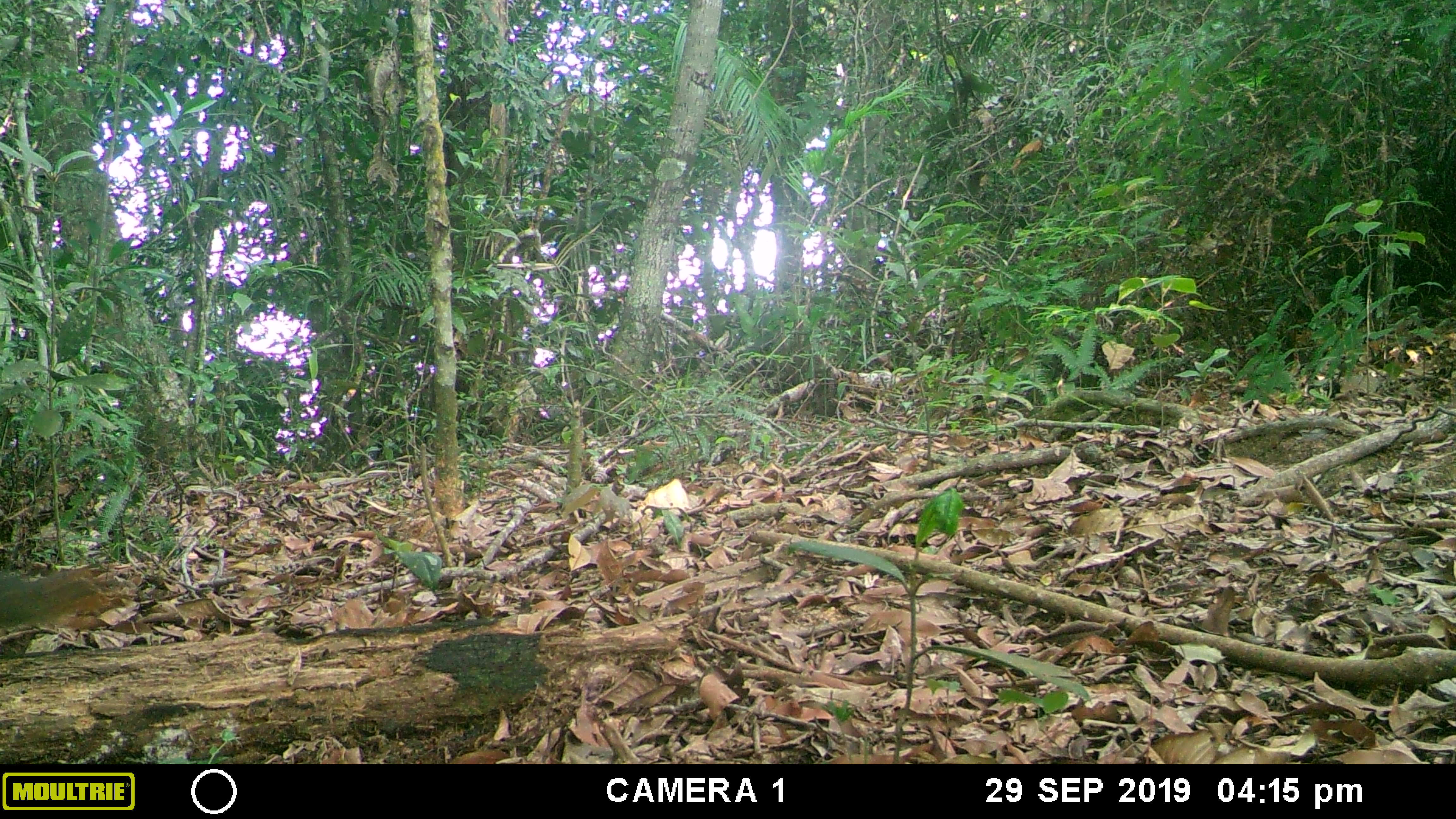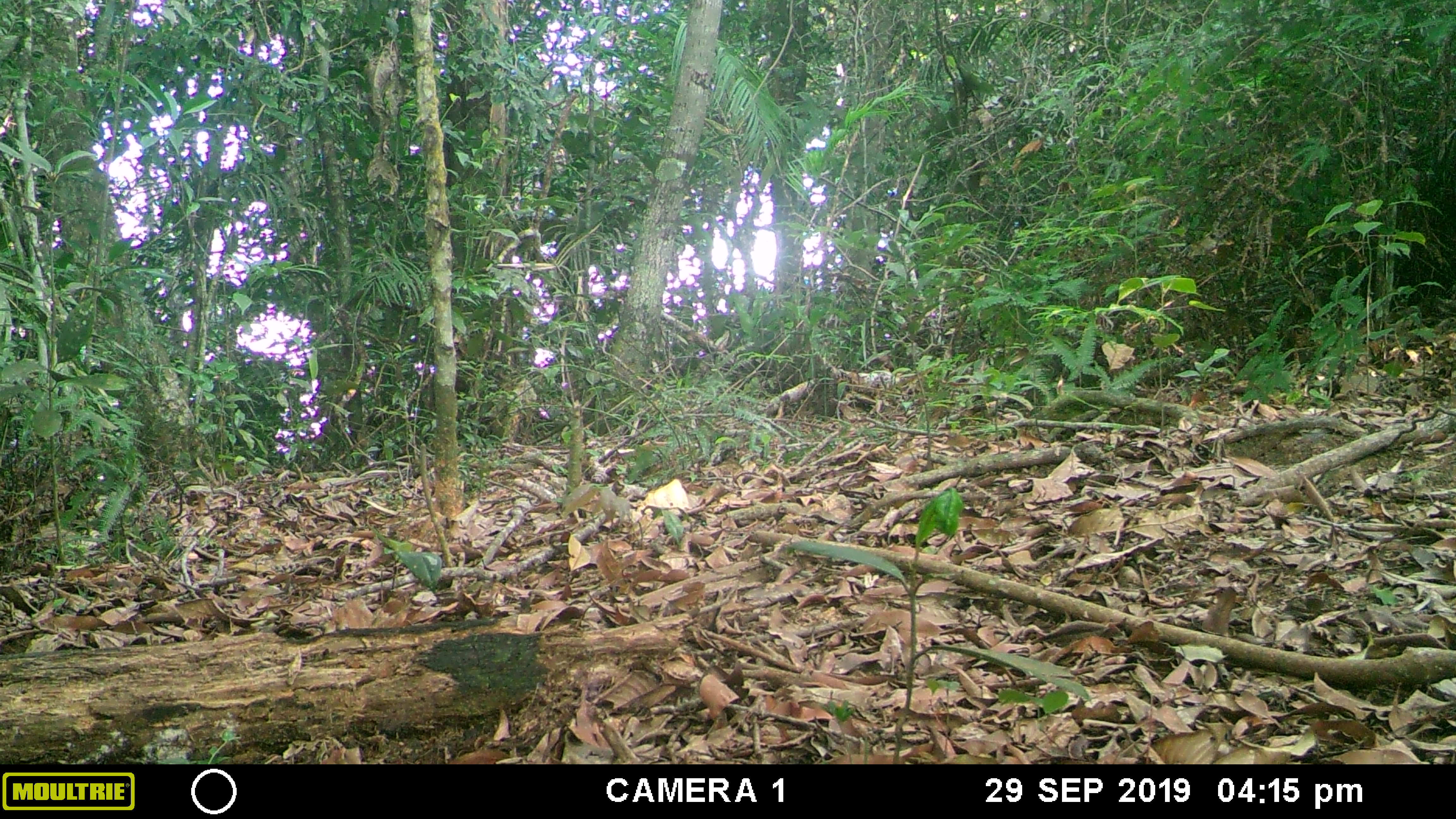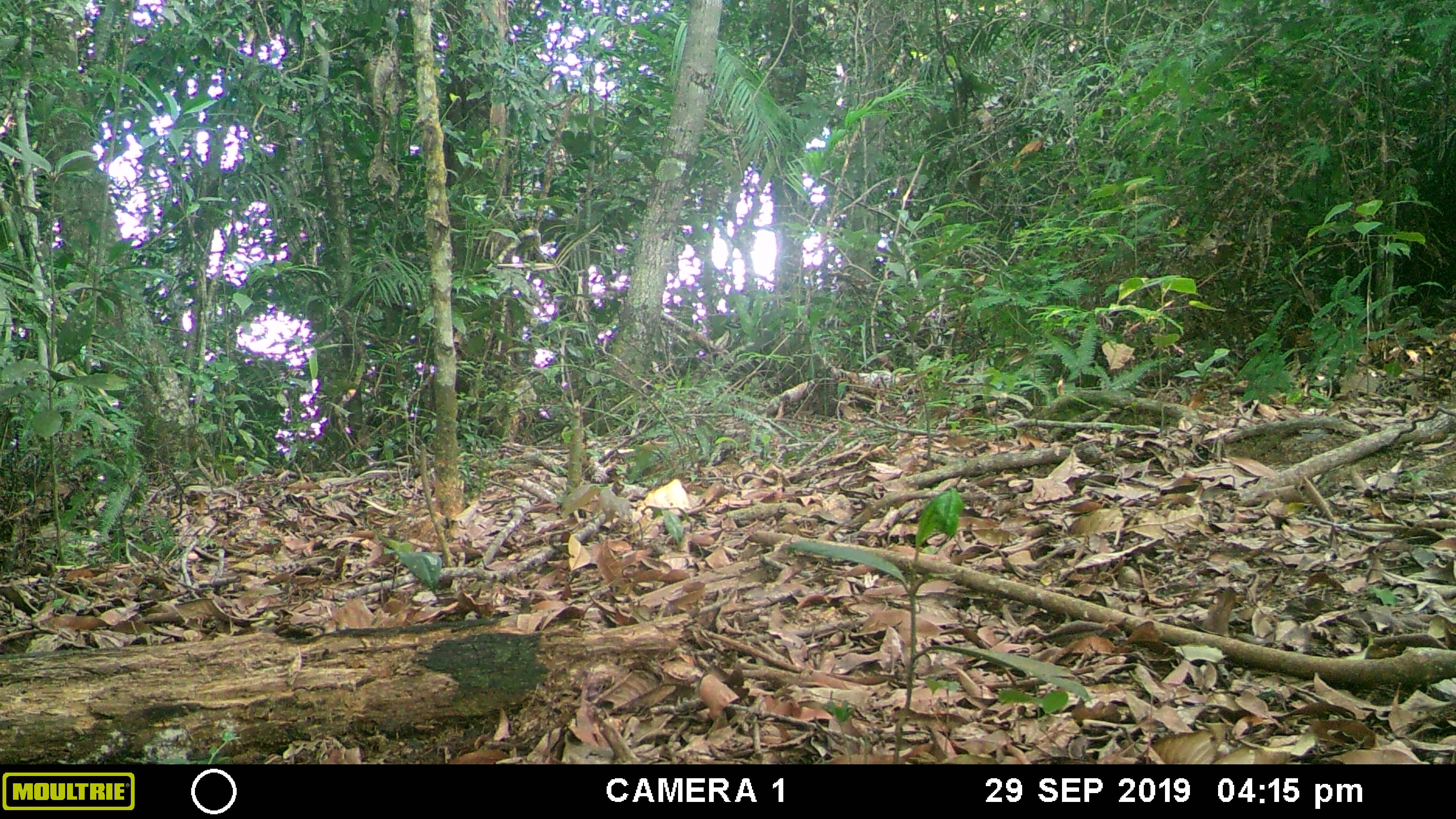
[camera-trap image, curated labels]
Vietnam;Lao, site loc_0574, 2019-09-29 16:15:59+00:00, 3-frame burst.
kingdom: Animalia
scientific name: Animalia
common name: animal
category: unidentified animal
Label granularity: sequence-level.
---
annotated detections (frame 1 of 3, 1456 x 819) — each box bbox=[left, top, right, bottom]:
unidentified animal: bbox=[0, 562, 123, 630]